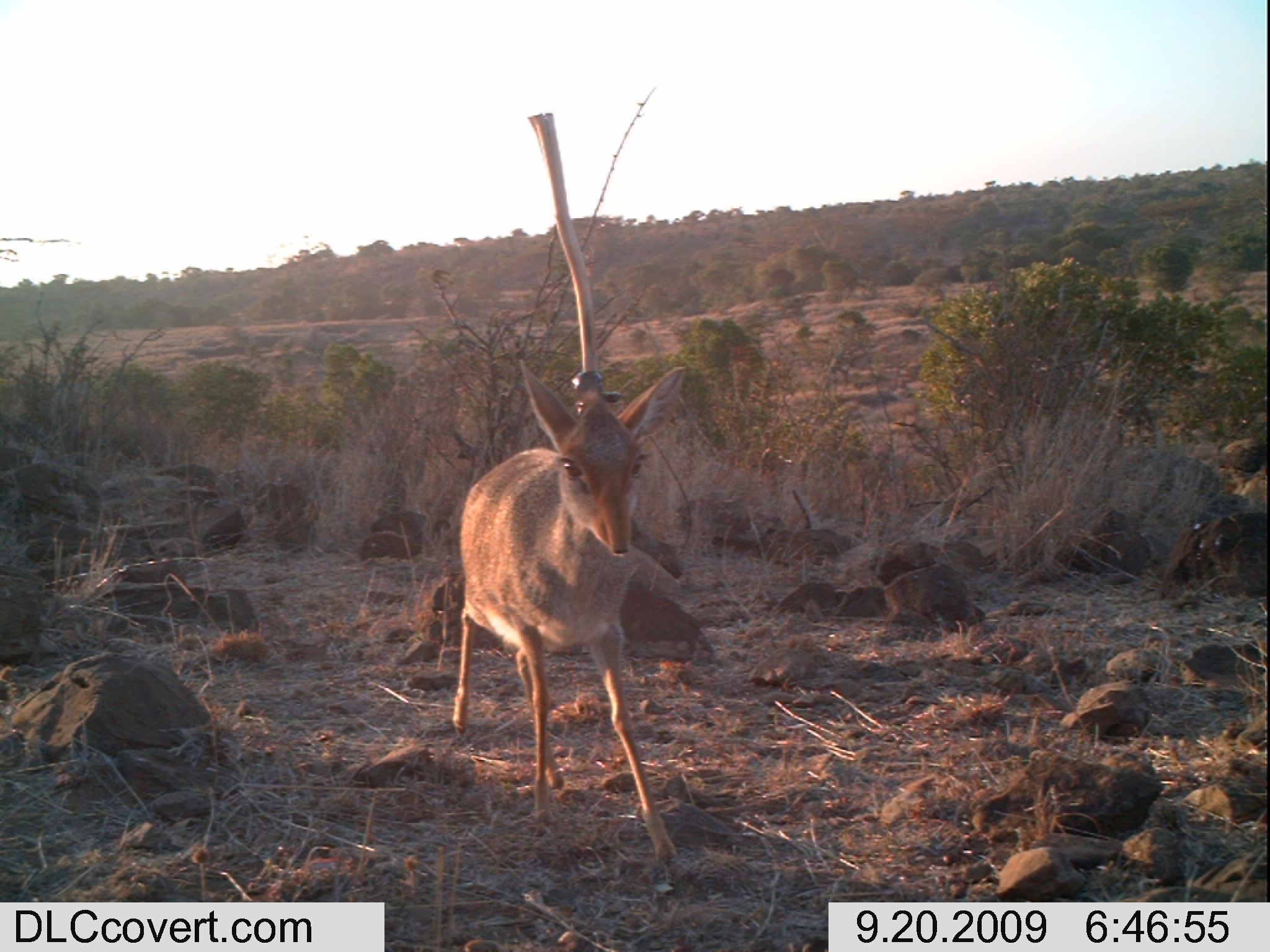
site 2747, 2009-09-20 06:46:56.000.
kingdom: Animalia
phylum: Chordata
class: Mammalia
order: Artiodactyla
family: Bovidae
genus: Madoqua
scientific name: Madoqua guentheri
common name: günther's dik-dik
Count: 1.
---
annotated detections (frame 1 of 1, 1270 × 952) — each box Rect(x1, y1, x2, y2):
madoqua guentheri: Rect(449, 357, 689, 865)